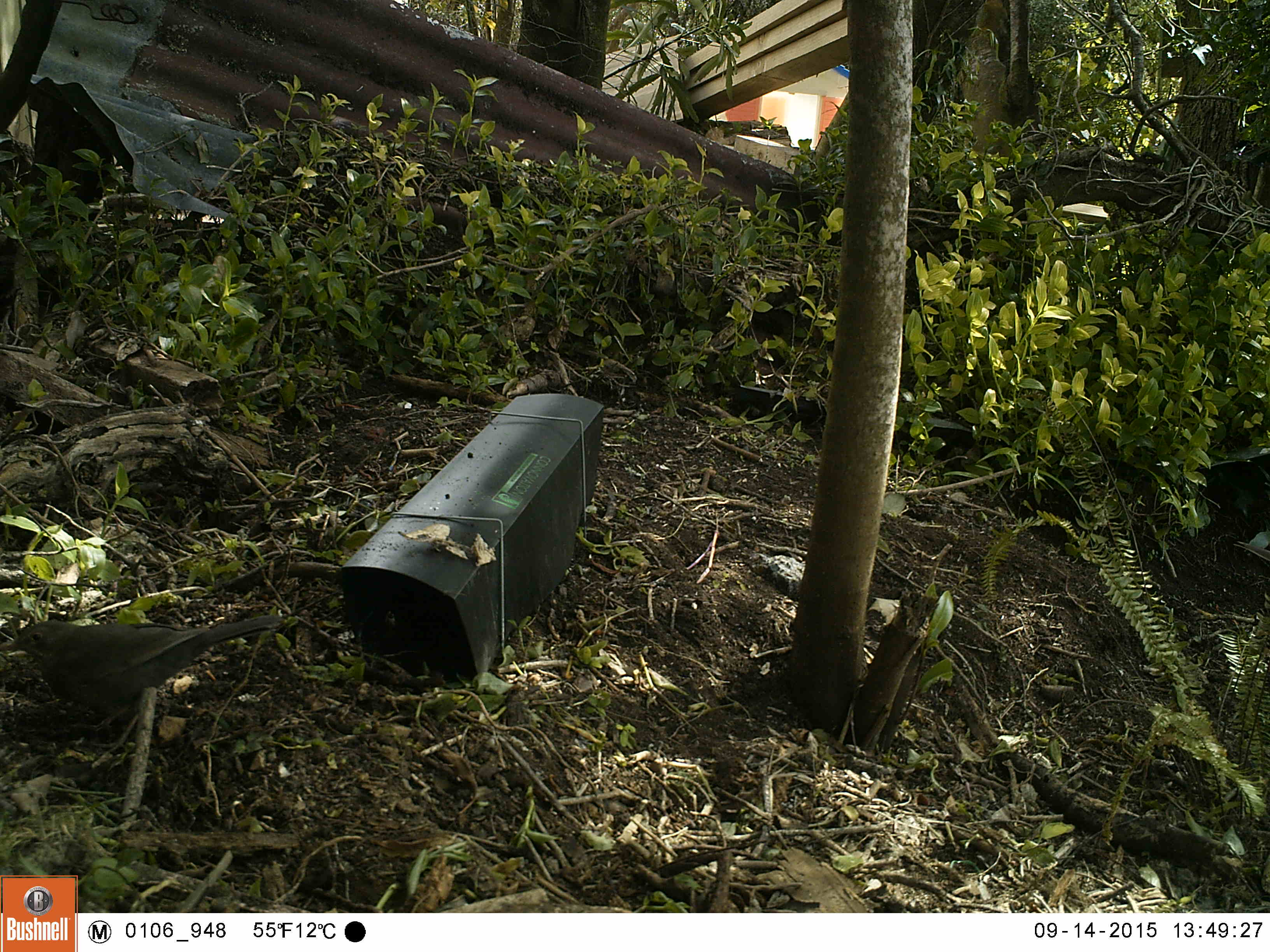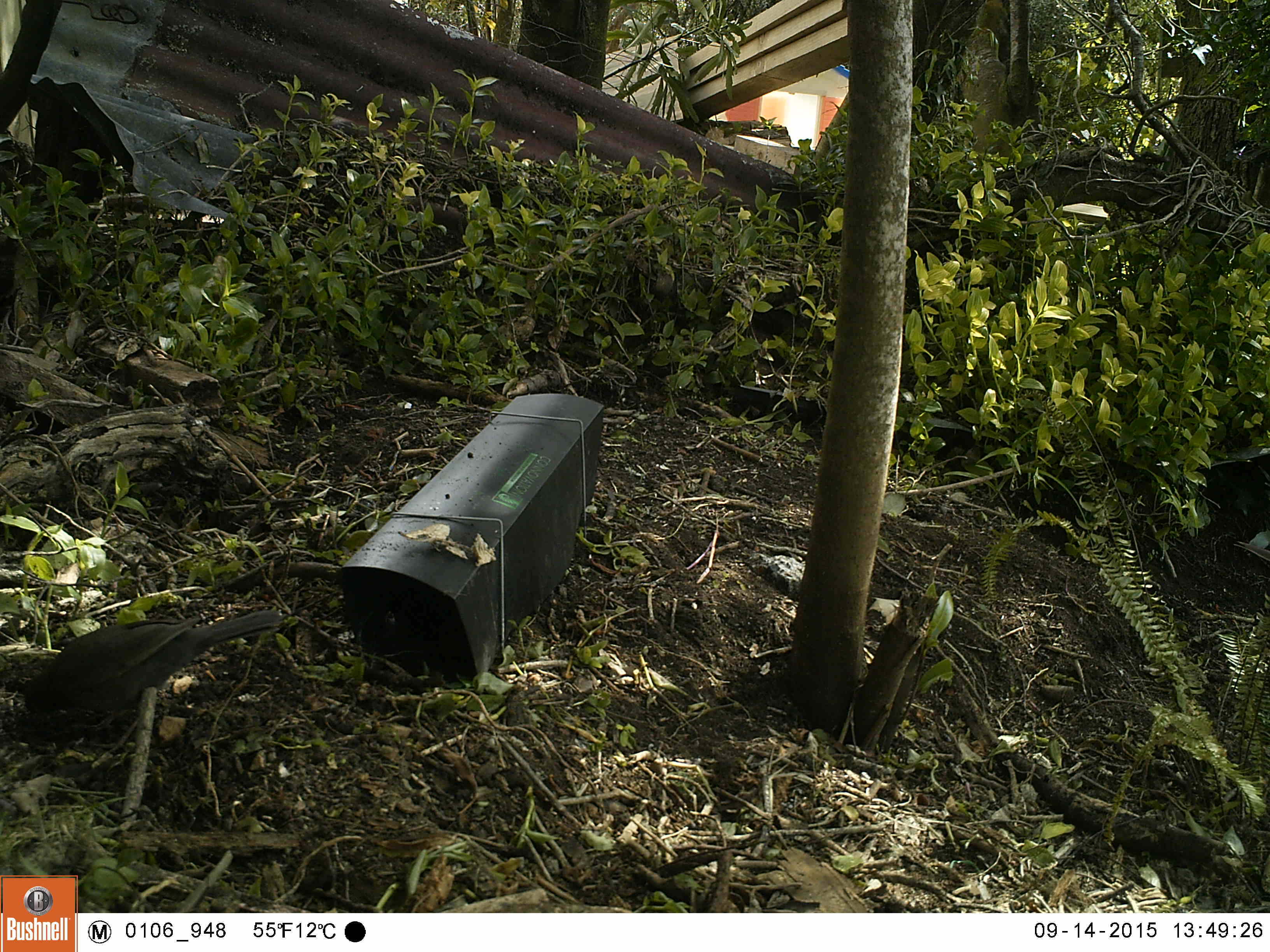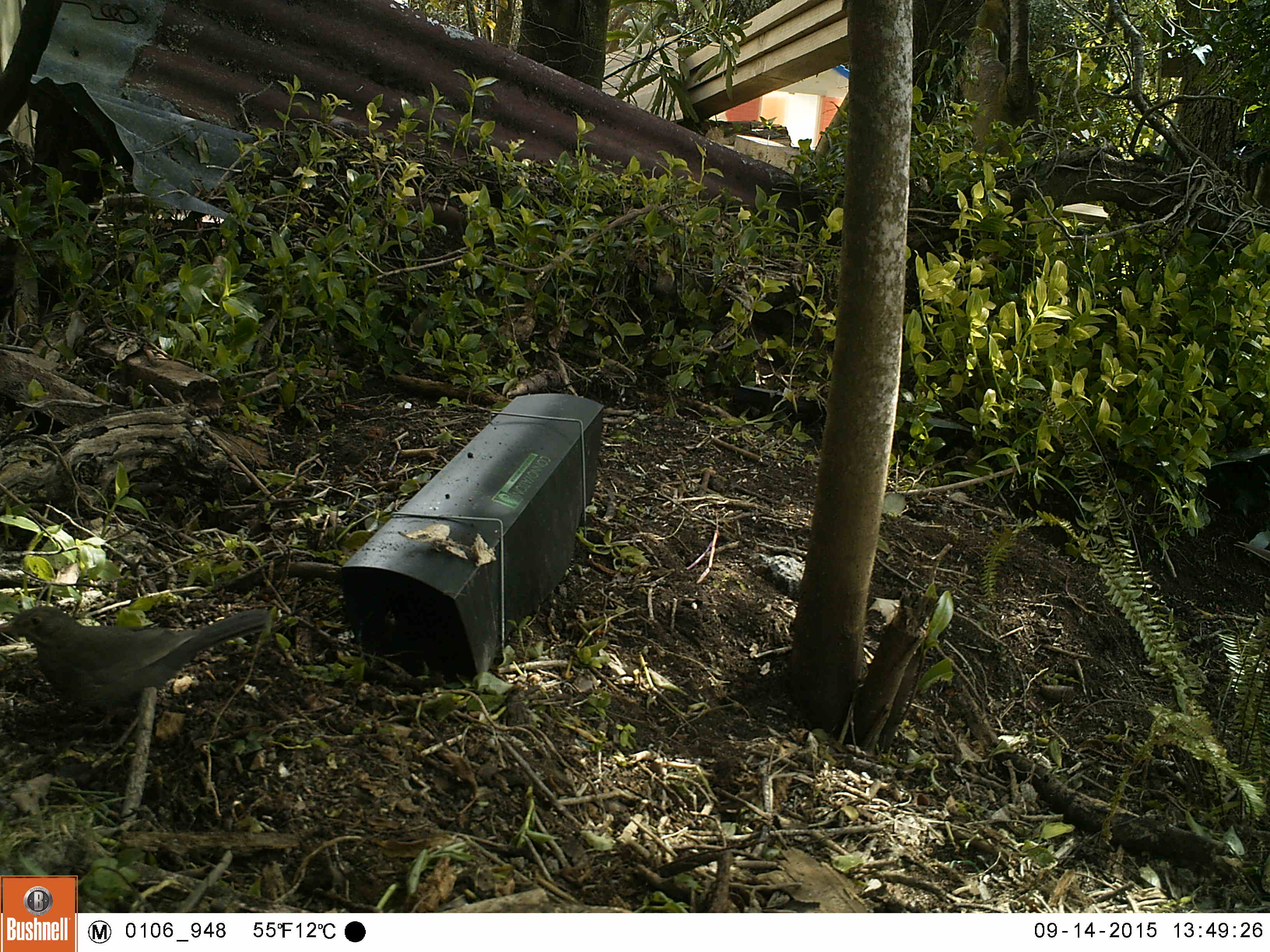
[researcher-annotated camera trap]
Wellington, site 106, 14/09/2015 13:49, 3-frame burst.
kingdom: Animalia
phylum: Chordata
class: Aves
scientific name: Aves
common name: bird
Bird (Aves).